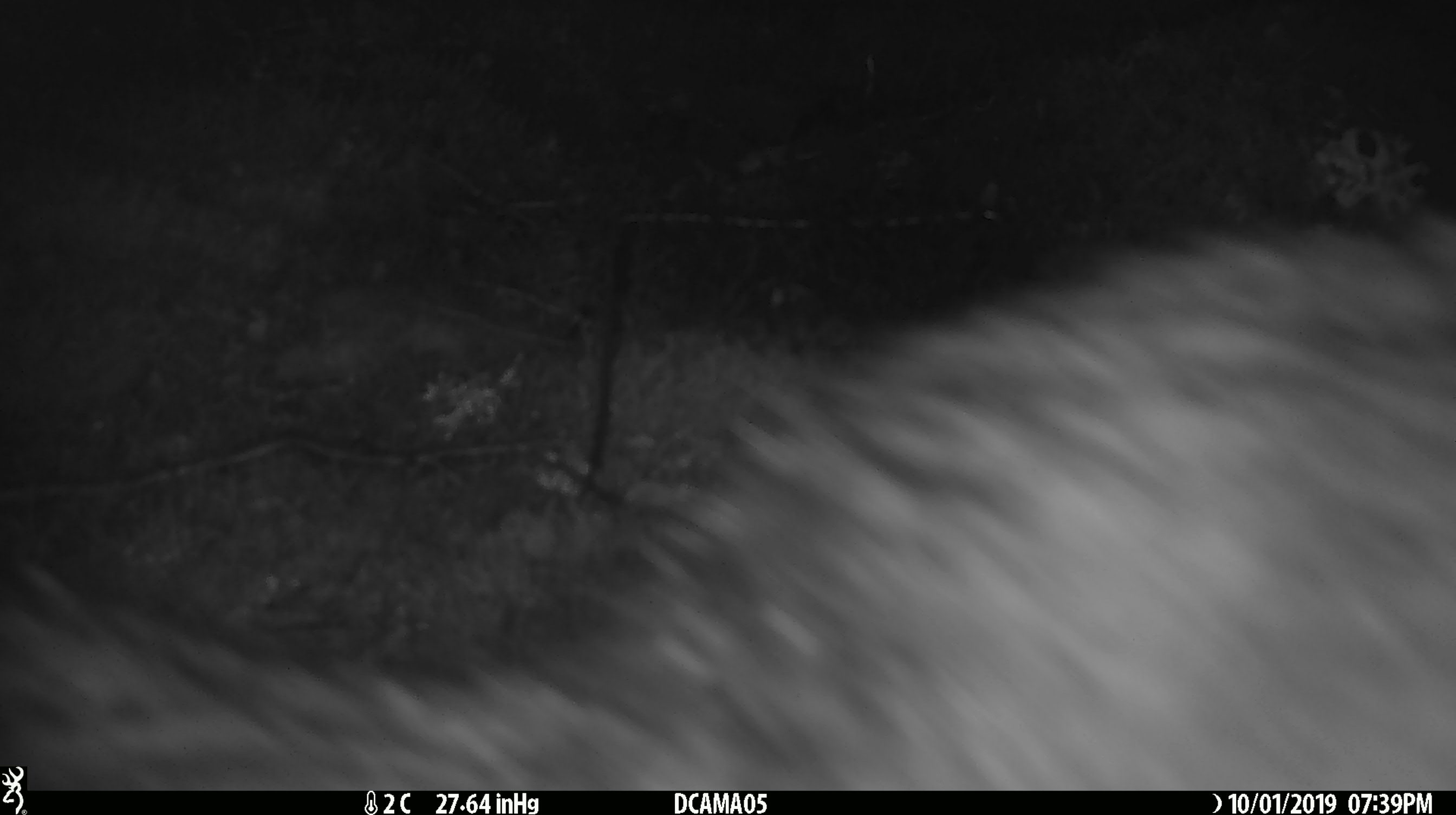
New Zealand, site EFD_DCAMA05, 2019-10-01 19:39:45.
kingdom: Animalia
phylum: Chordata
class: Mammalia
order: Diprotodontia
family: Phalangeridae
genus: Trichosurus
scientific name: Trichosurus vulpecula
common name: common brushtail possum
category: possum